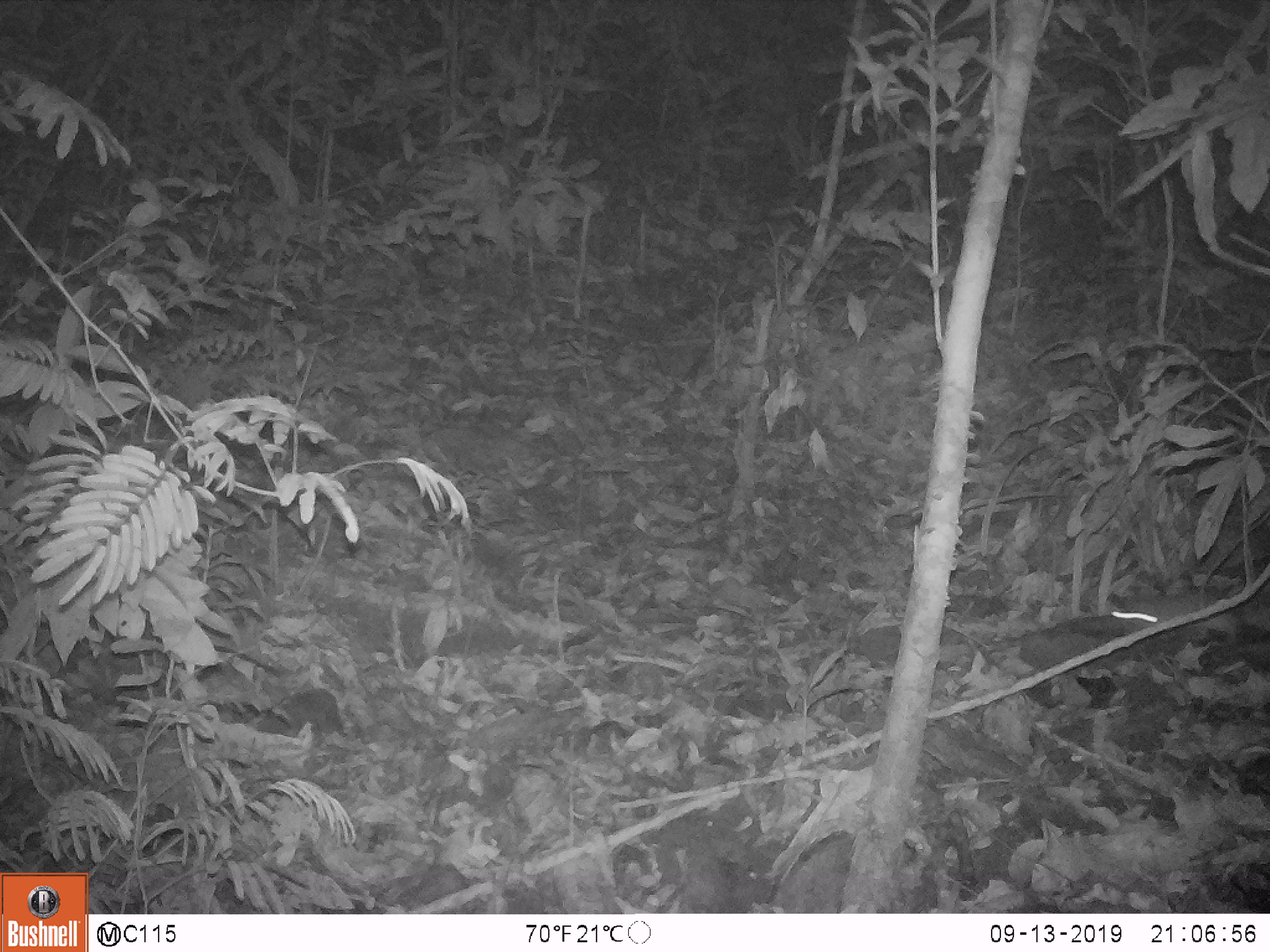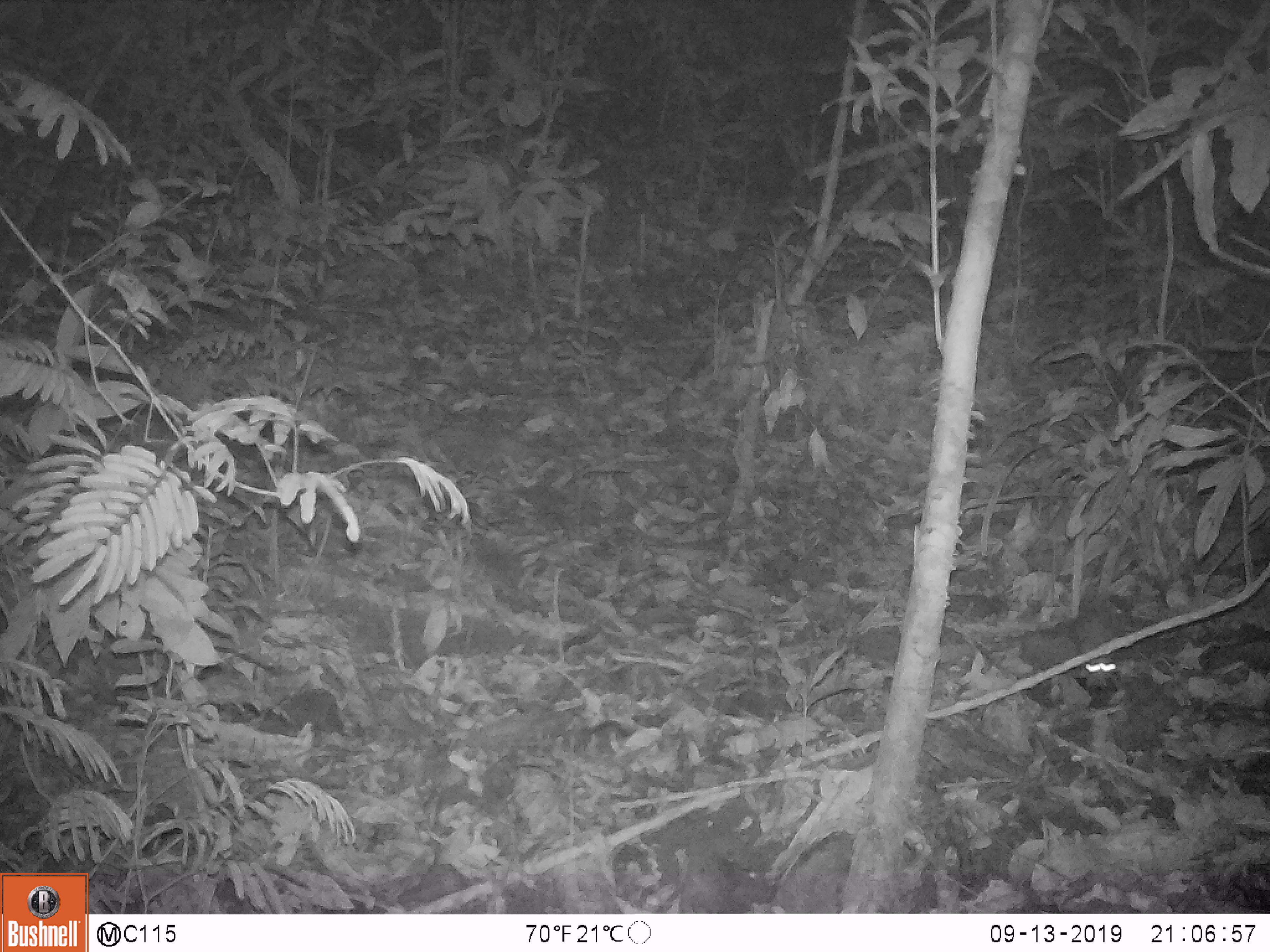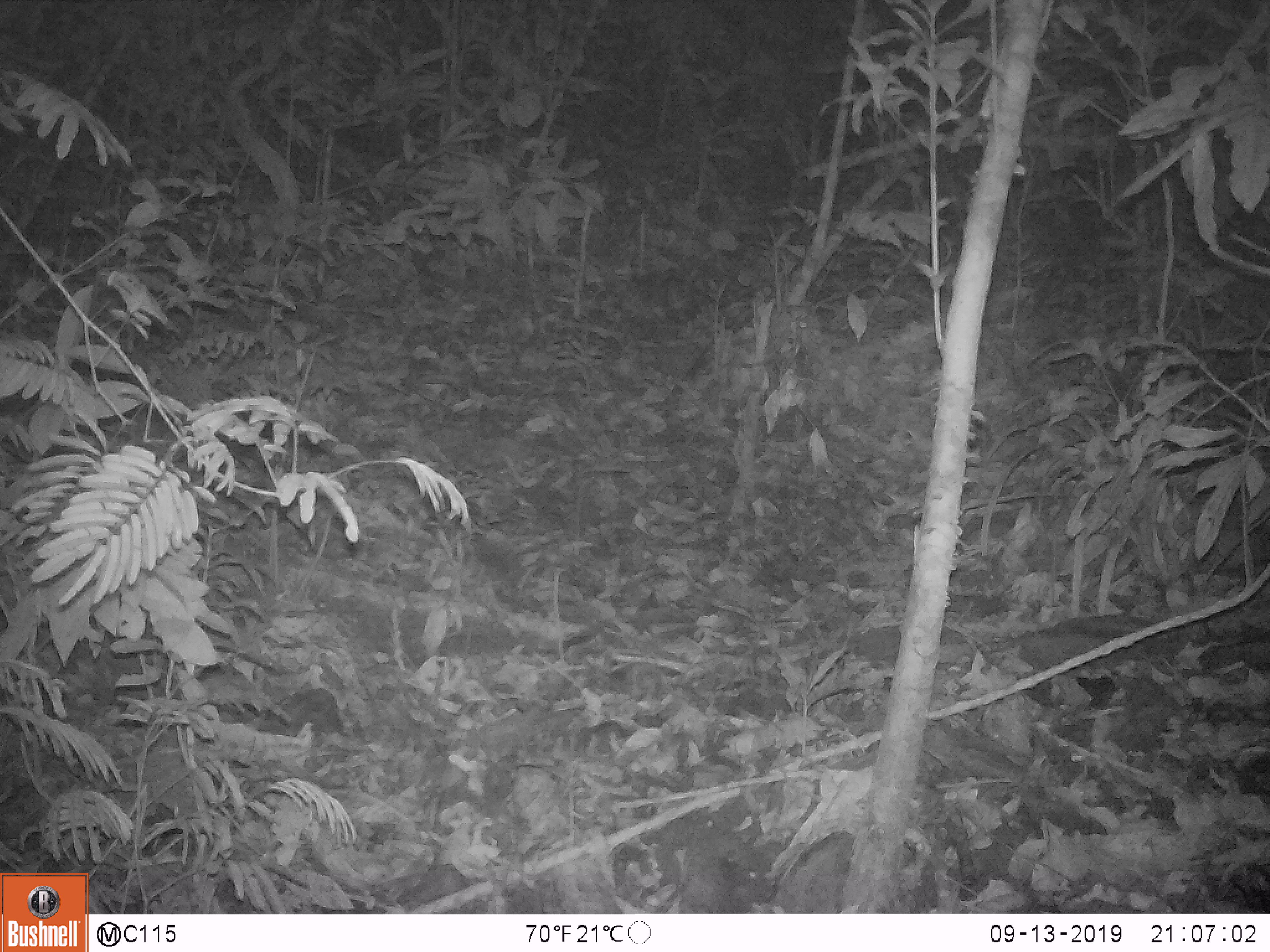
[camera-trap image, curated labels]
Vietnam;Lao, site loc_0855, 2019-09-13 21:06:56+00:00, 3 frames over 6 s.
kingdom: Animalia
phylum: Chordata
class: Mammalia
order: Rodentia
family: Muridae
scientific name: Muridae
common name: old-world mice and rats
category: unidentified murid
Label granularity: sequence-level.